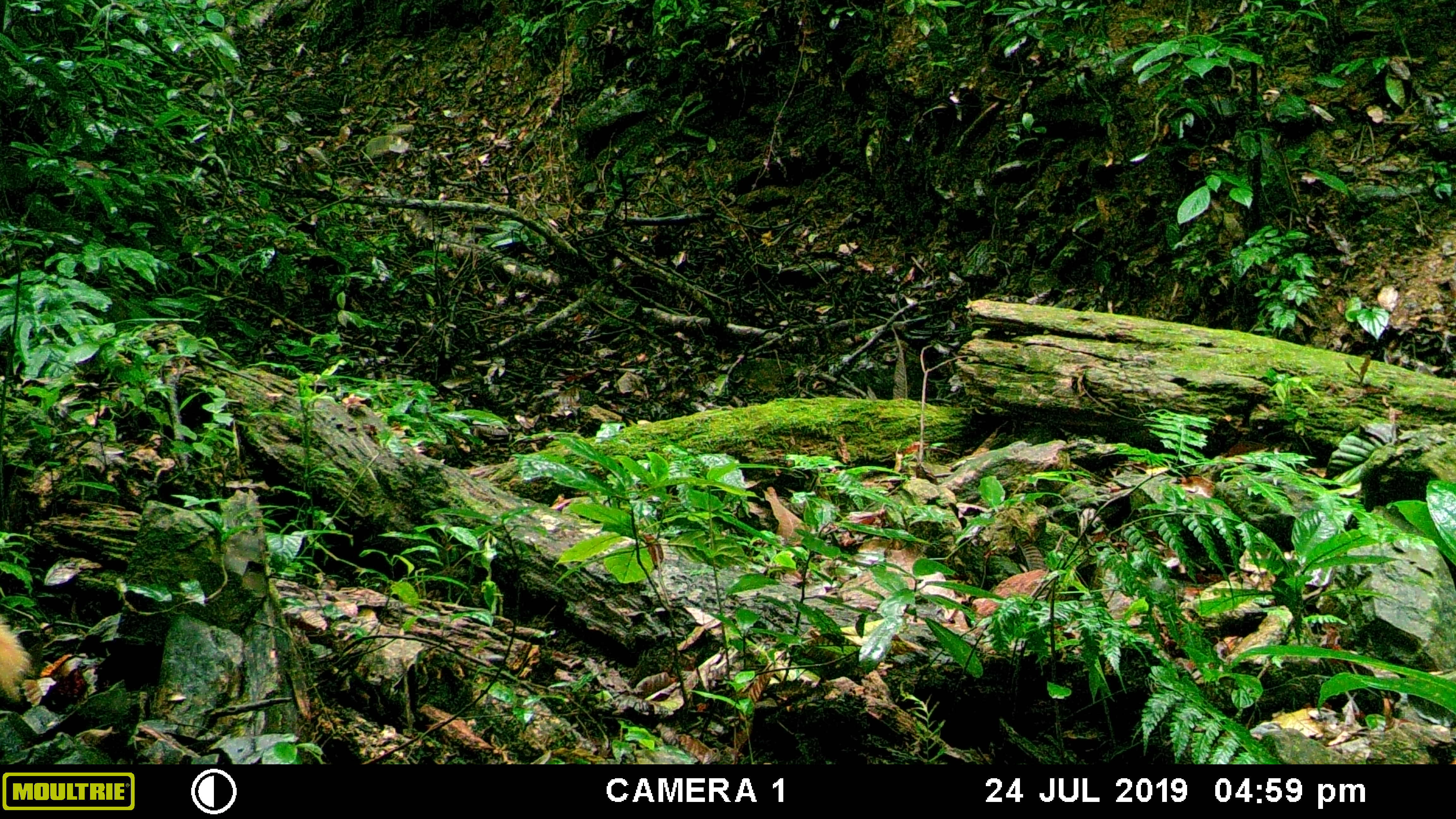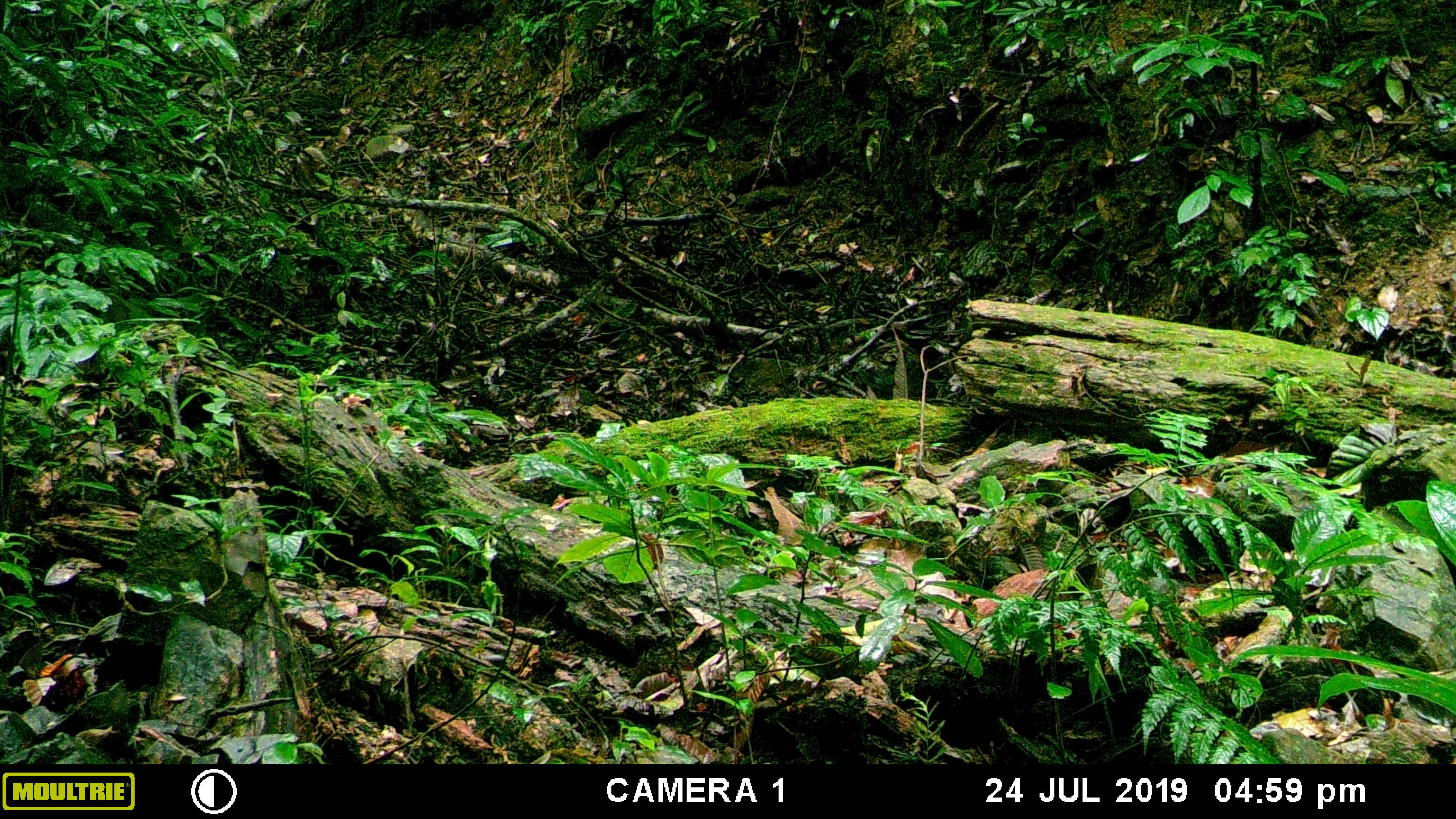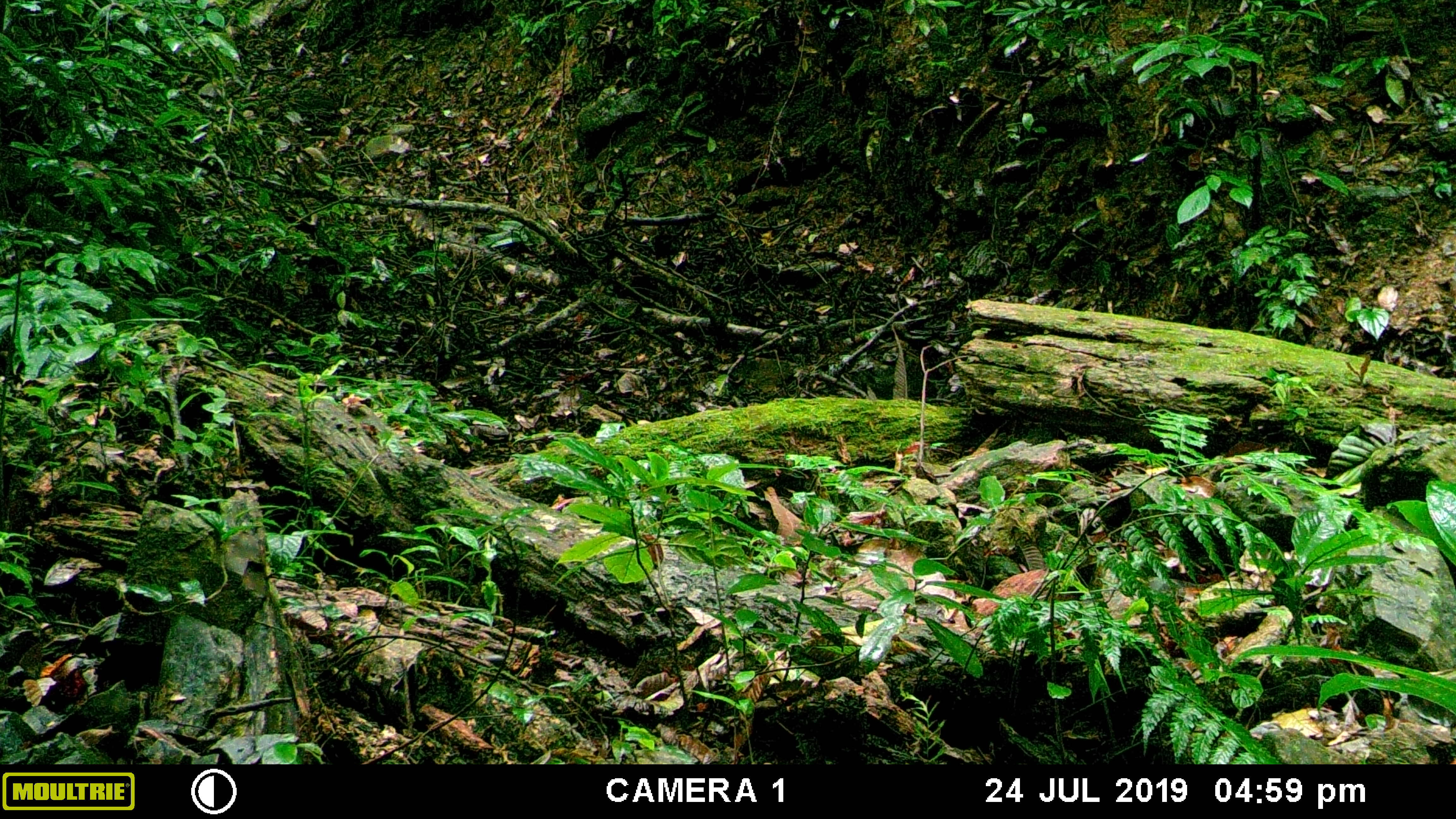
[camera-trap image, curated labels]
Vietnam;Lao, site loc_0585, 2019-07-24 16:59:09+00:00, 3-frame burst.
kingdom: Animalia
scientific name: Animalia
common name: animal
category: unidentified animal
Unidentified animal (animal) (Animalia). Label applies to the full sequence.